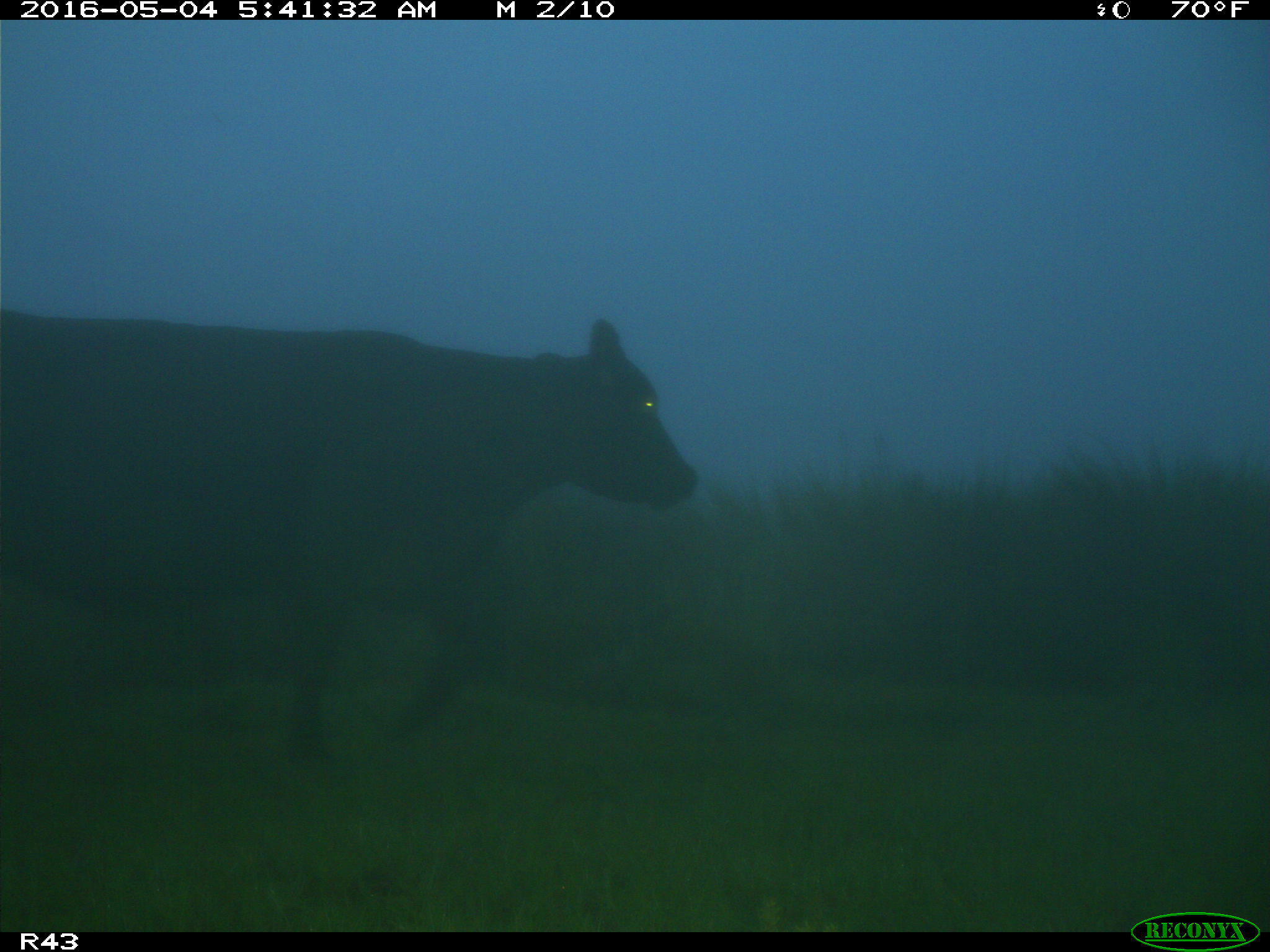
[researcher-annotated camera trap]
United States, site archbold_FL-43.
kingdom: Animalia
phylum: Chordata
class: Mammalia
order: Artiodactyla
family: Bovidae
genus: Bos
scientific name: Bos taurus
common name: domestic cow